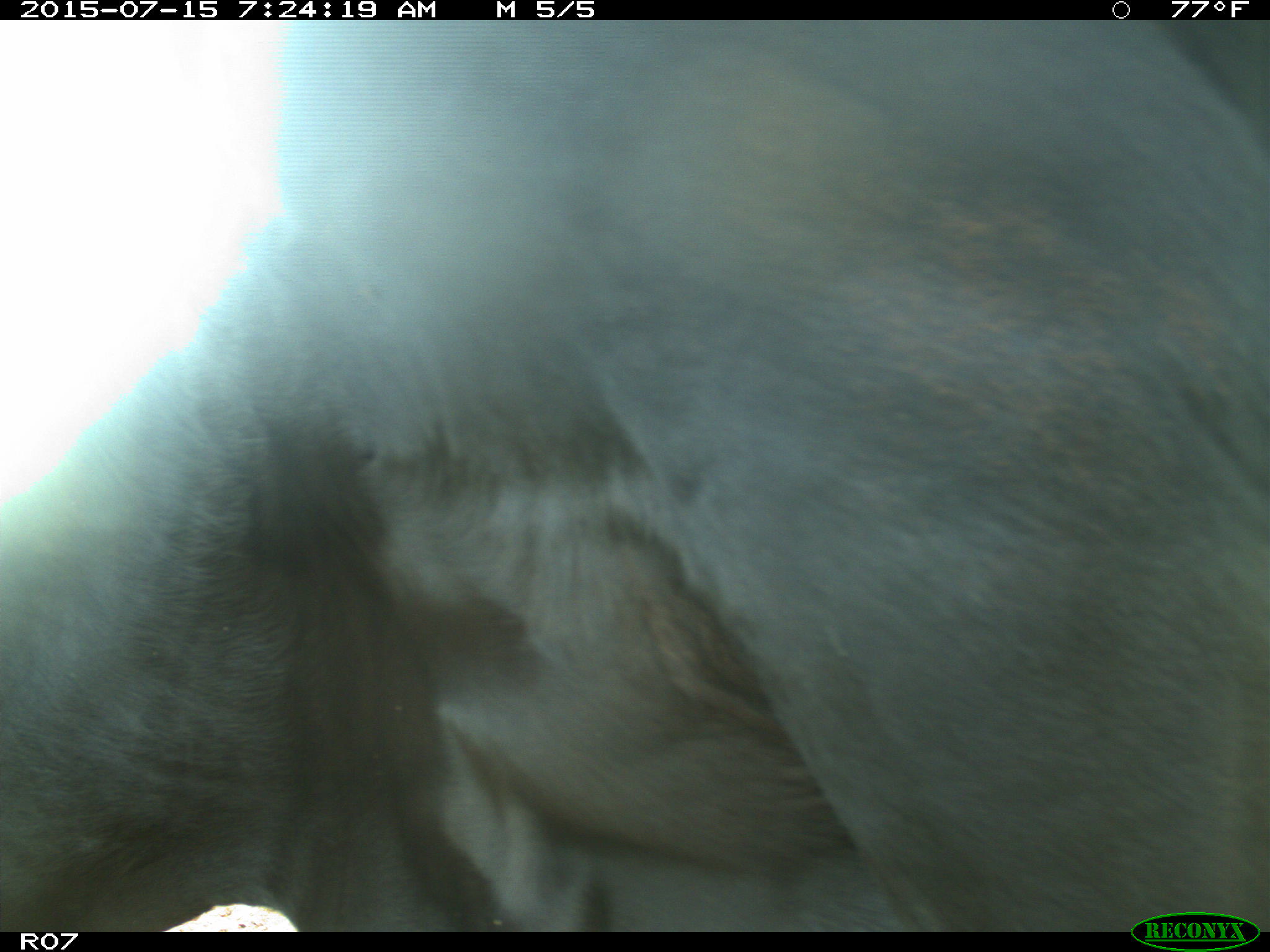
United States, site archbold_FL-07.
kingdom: Animalia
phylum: Chordata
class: Mammalia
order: Artiodactyla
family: Bovidae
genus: Bos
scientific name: Bos taurus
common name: domestic cow